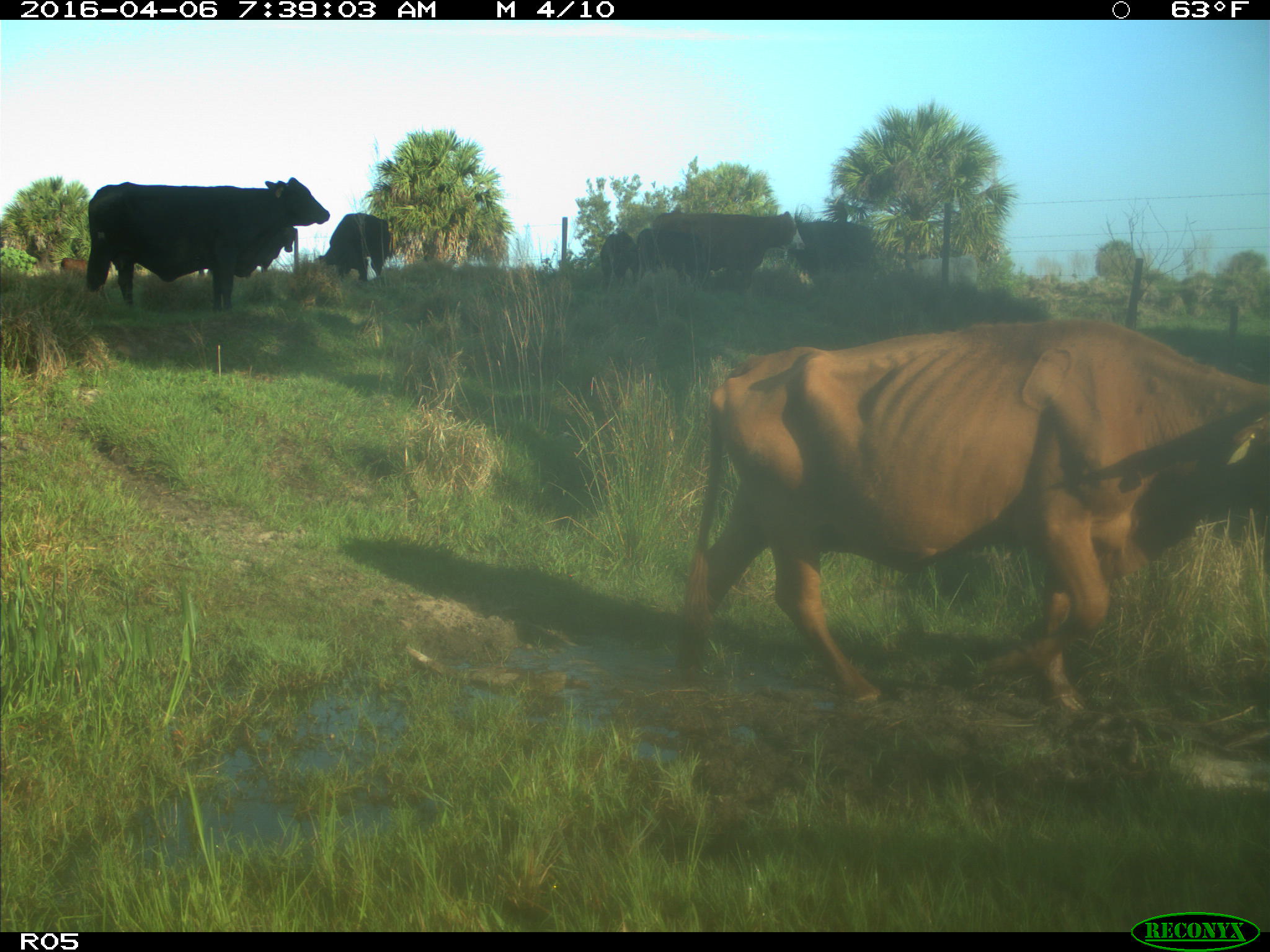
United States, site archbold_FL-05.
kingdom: Animalia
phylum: Chordata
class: Mammalia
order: Artiodactyla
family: Bovidae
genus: Bos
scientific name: Bos taurus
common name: domestic cow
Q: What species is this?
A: Bos taurus (domestic cow).